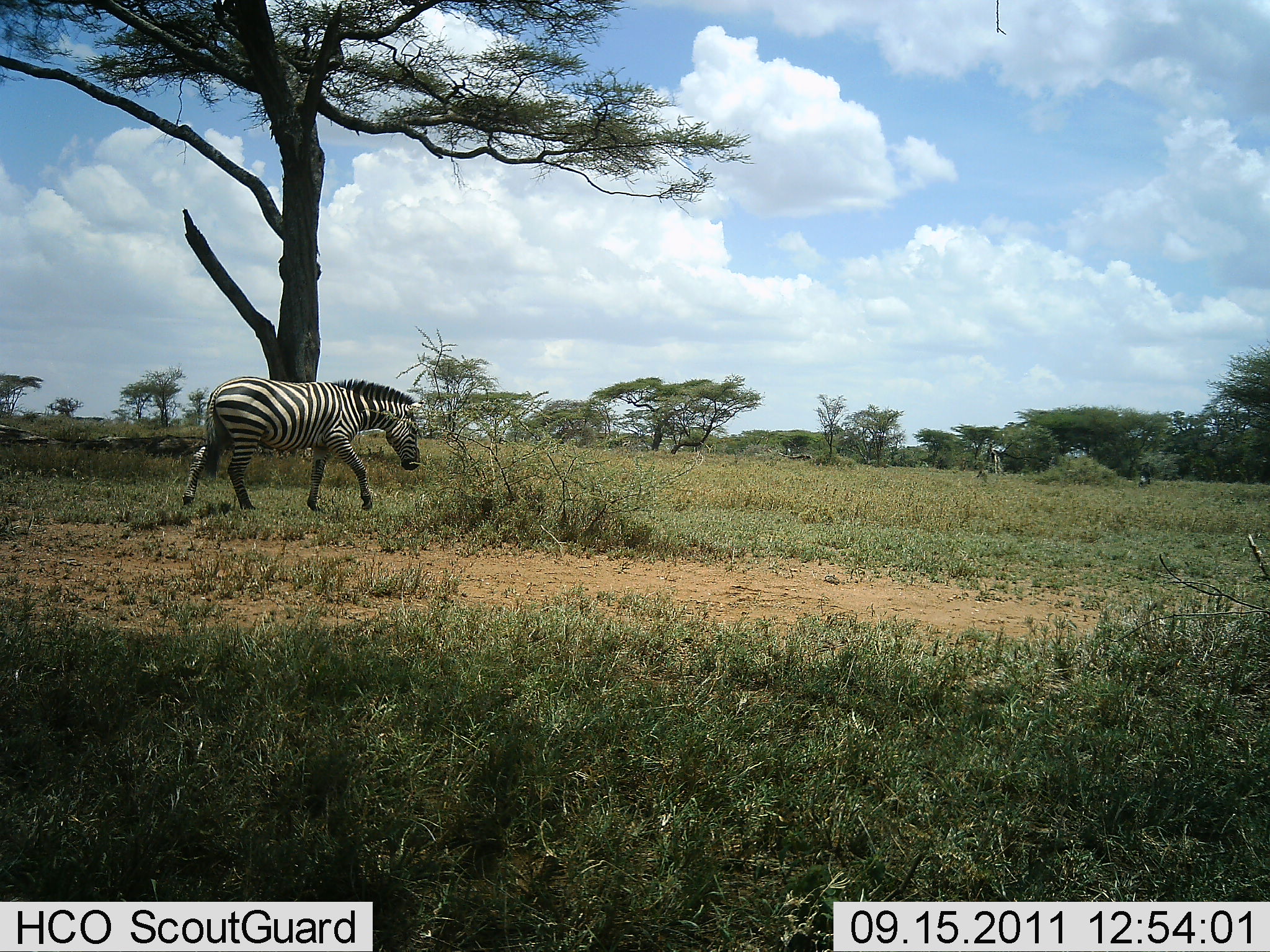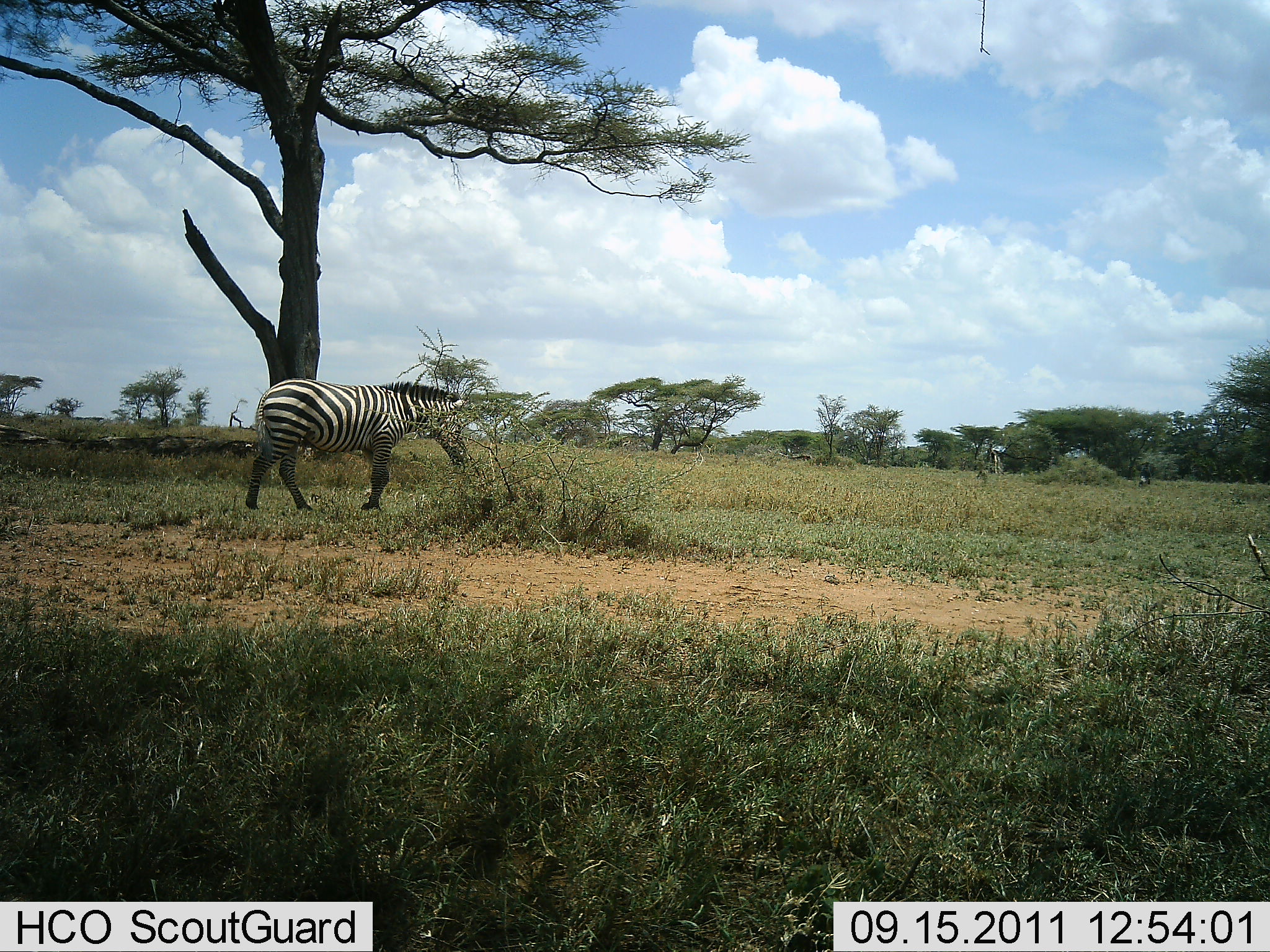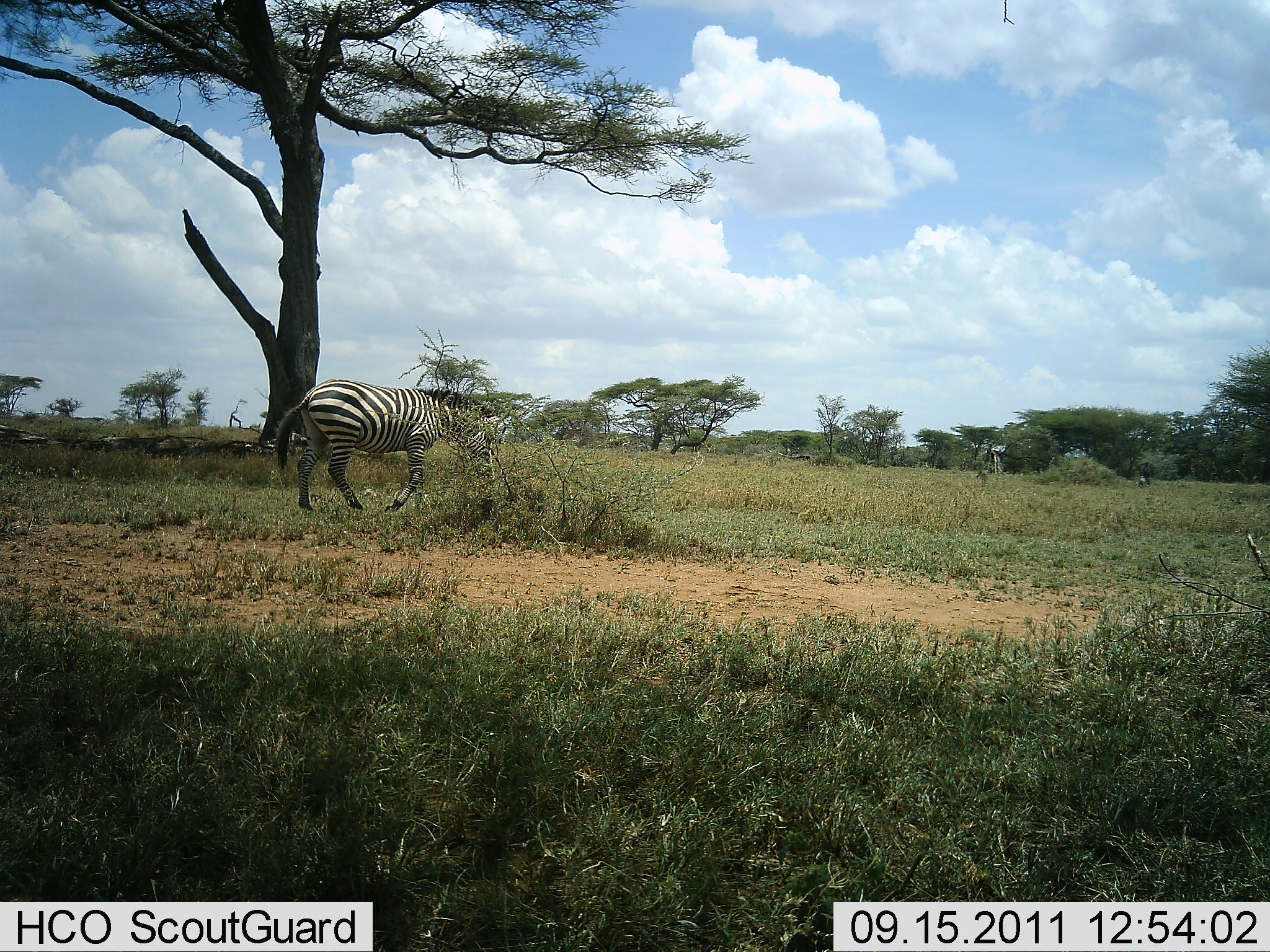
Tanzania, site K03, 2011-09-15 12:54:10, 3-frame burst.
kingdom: Animalia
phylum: Chordata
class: Mammalia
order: Perissodactyla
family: Equidae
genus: Equus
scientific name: Equus quagga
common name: plains zebra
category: zebra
Zebra (plains zebra) (Equus quagga), count 1. Behavior (volunteer vote fractions): standing 0%, resting 0%, moving 93%, interacting 0%. Young present (vote fraction): 0%. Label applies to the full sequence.